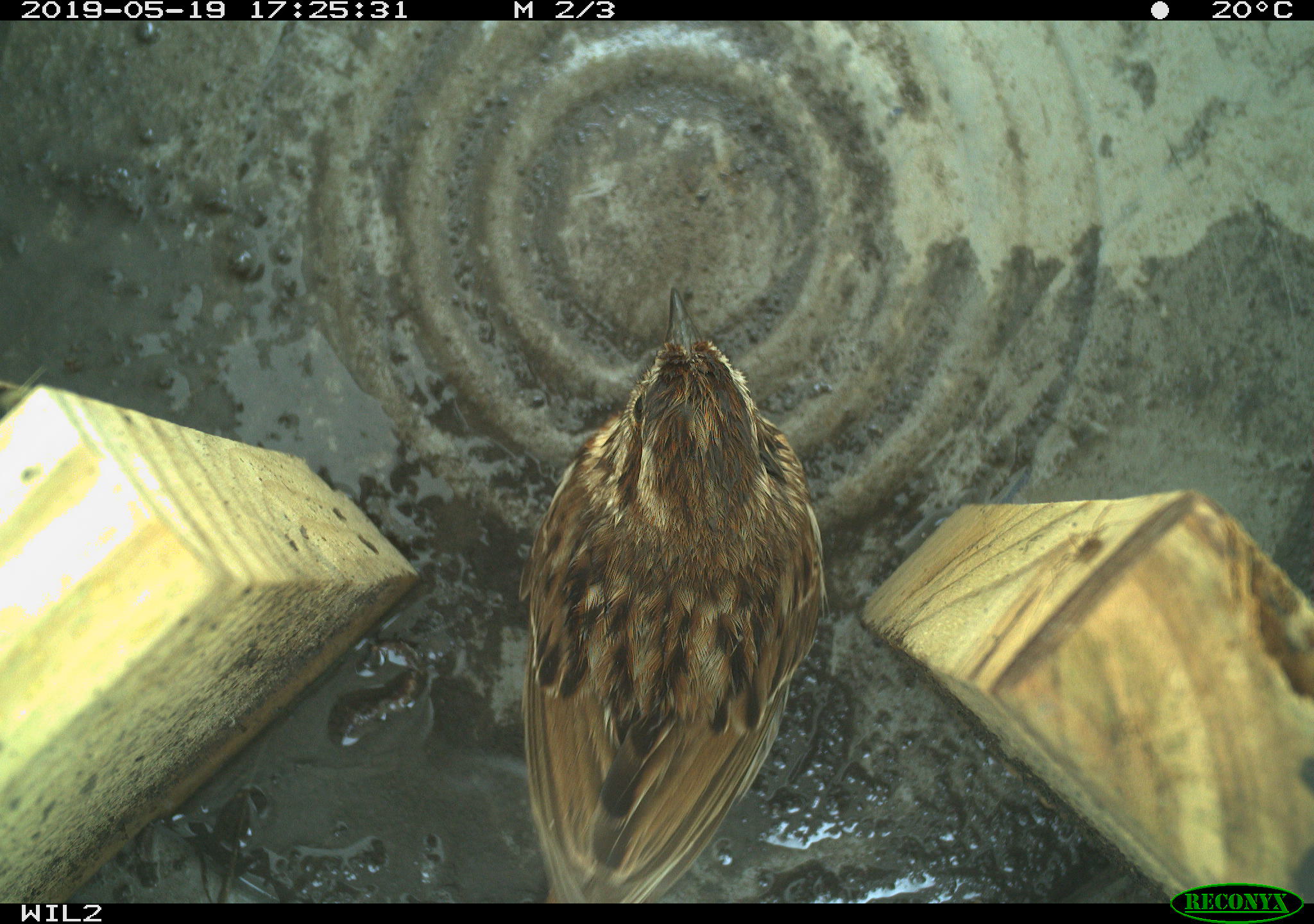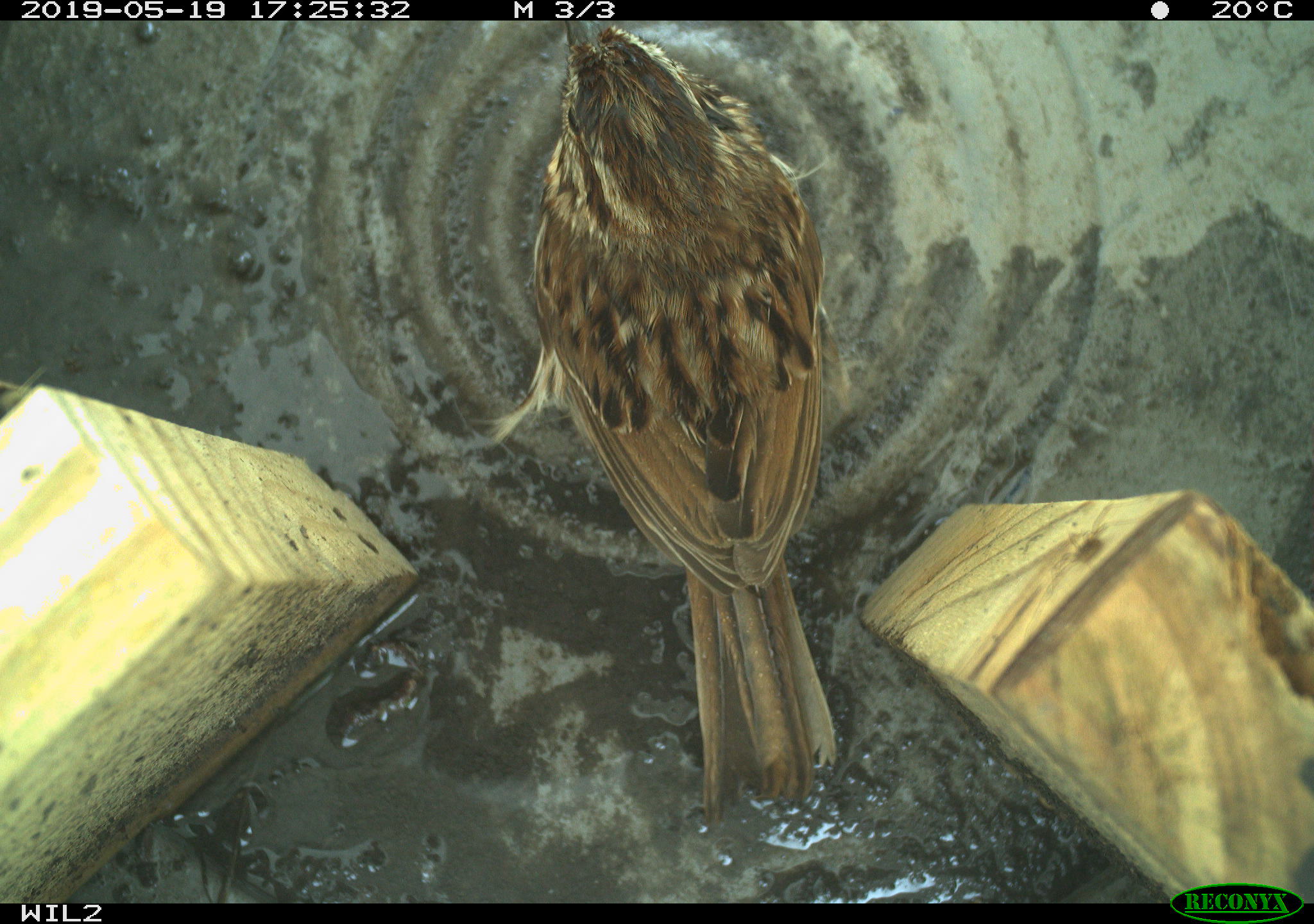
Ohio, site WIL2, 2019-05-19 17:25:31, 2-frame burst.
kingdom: Animalia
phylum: Chordata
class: Aves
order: Passeriformes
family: Passerellidae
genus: Melospiza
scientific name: Melospiza melodia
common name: song sparrow